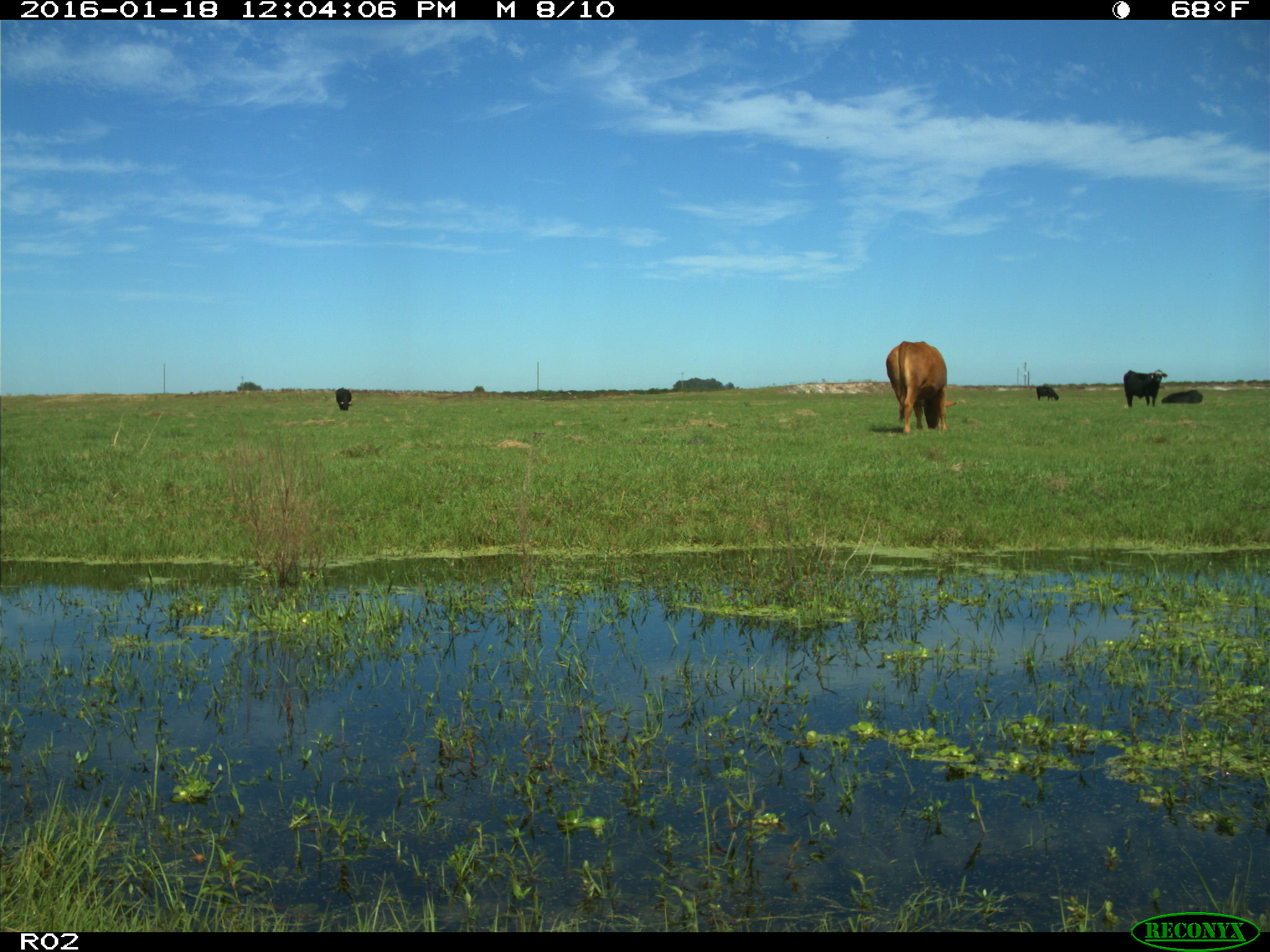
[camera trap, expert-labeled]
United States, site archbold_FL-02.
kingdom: Animalia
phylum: Chordata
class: Mammalia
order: Artiodactyla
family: Bovidae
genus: Bos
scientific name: Bos taurus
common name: domestic cow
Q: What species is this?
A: Bos taurus (domestic cow).